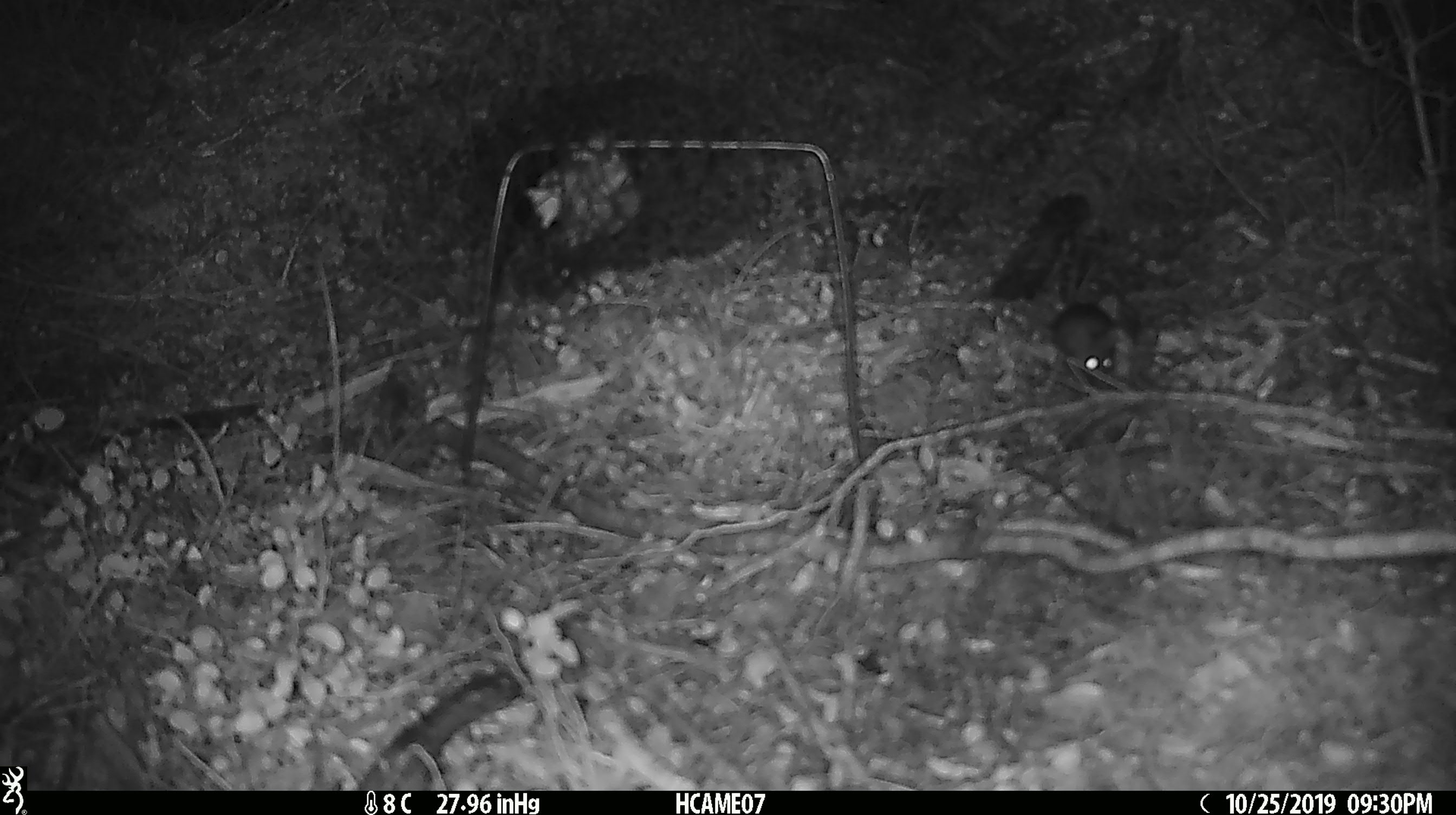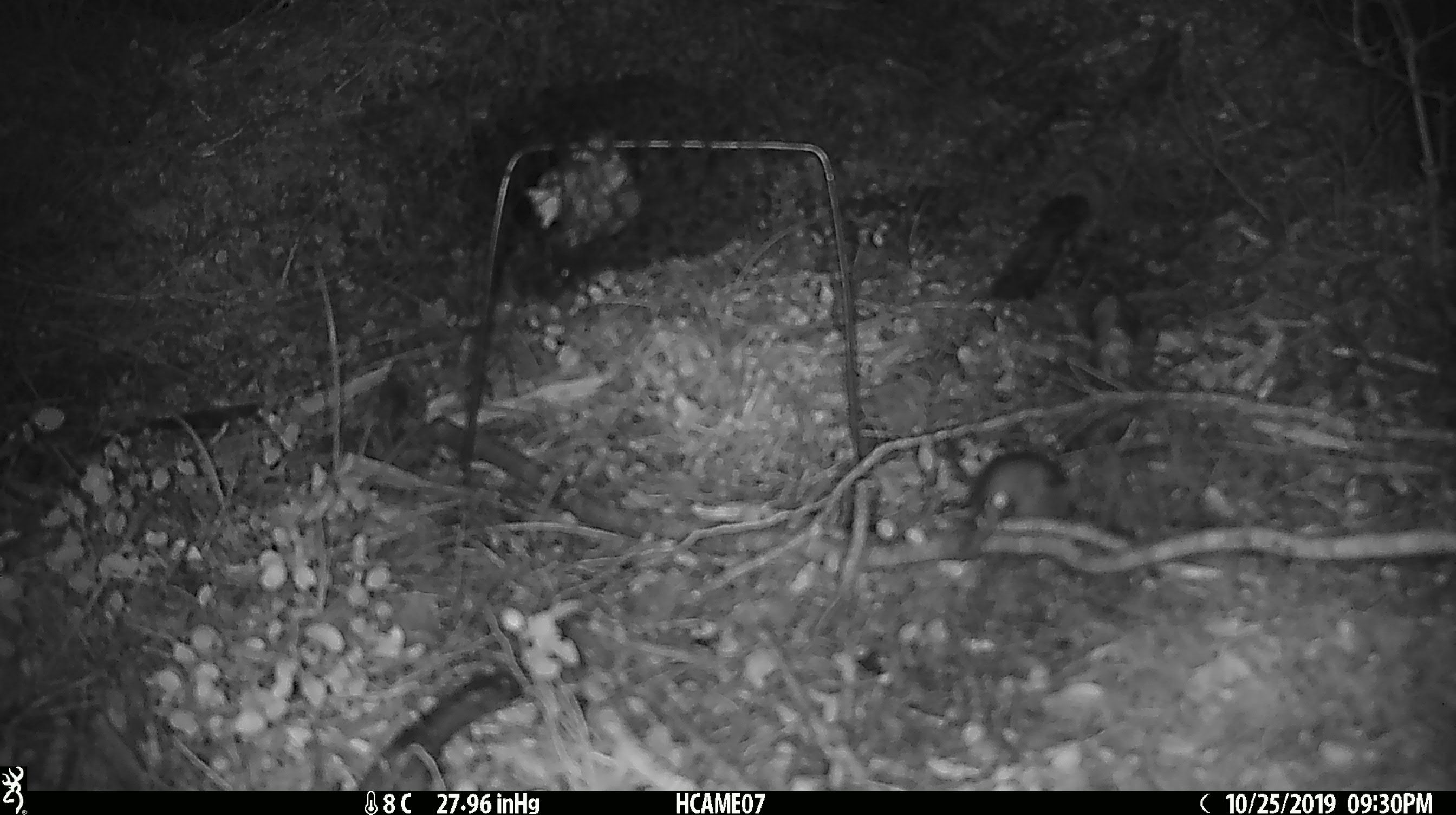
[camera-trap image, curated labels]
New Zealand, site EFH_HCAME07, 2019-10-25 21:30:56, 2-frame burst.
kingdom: Animalia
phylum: Chordata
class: Mammalia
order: Rodentia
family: Muridae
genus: Mus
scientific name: Mus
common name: mouse